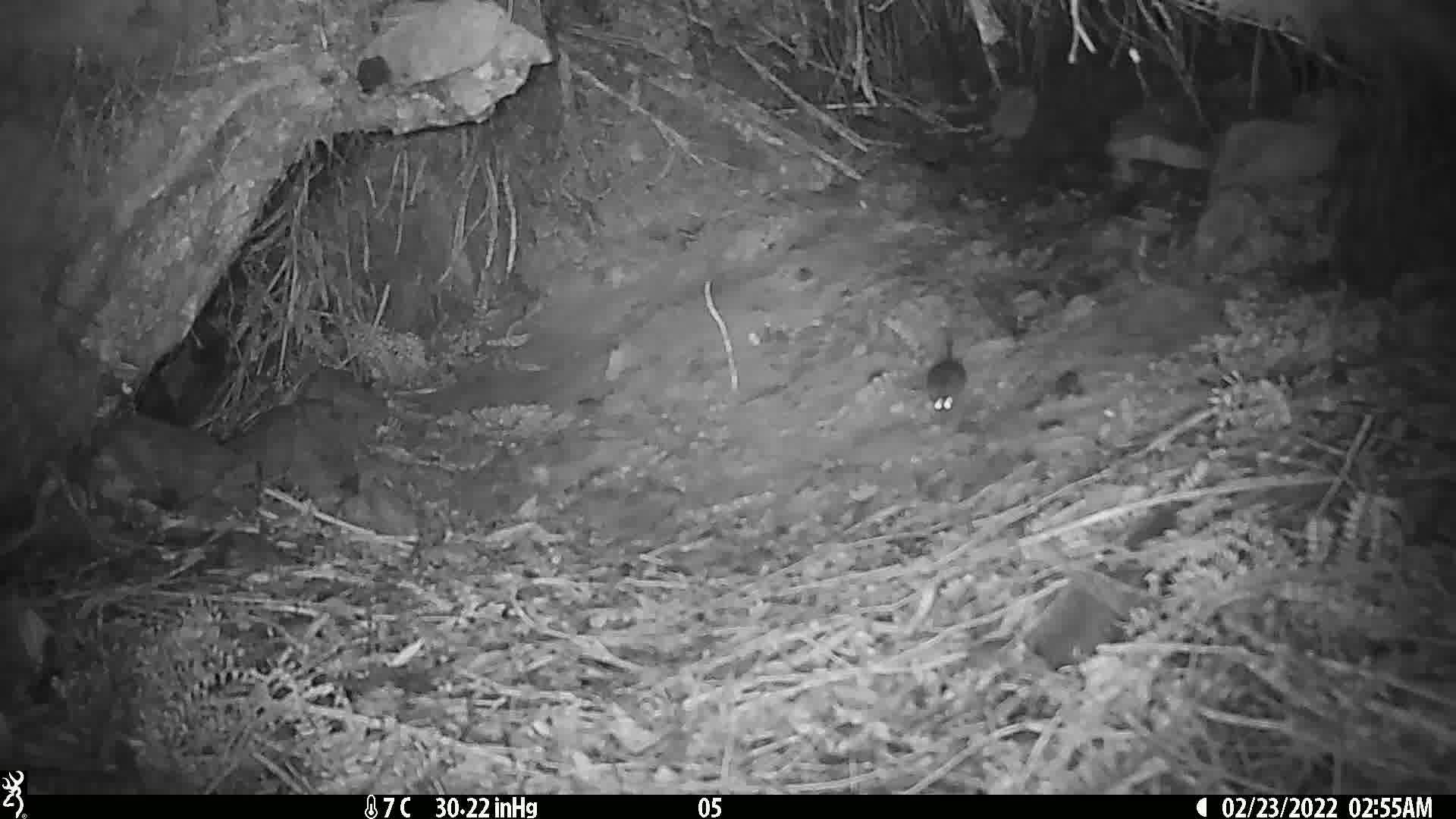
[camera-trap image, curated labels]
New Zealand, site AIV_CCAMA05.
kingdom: Animalia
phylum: Chordata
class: Mammalia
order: Rodentia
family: Muridae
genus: Mus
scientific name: Mus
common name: mouse